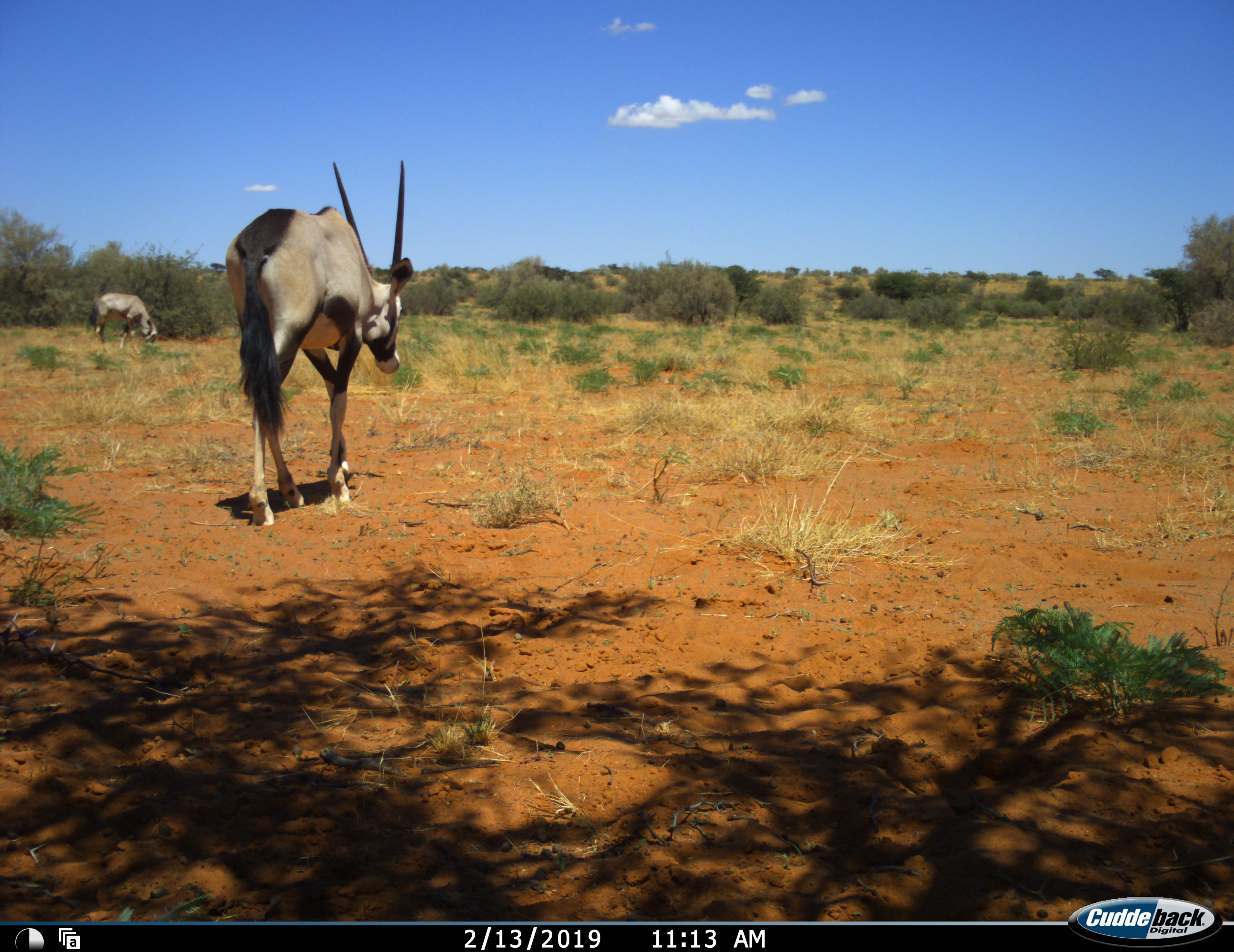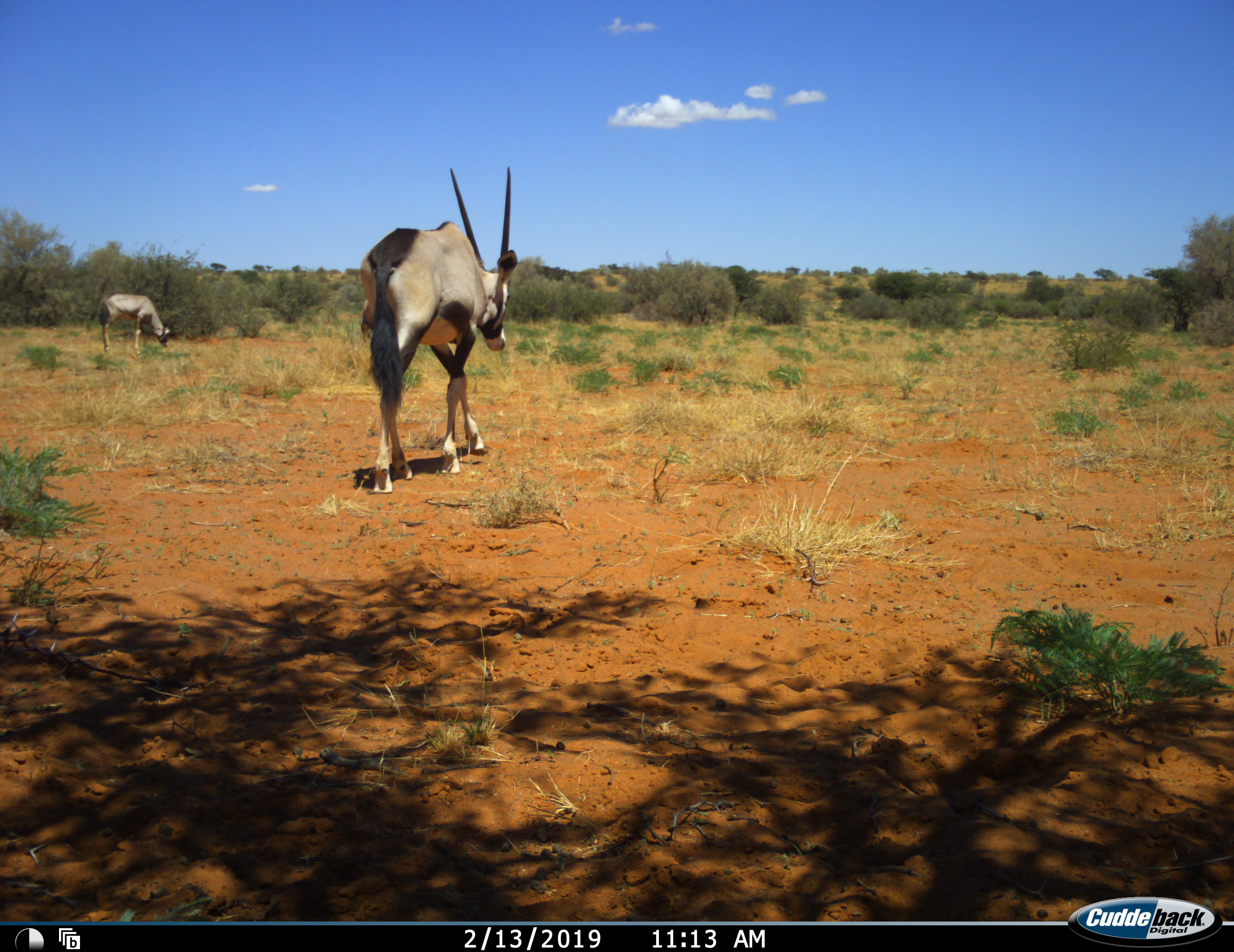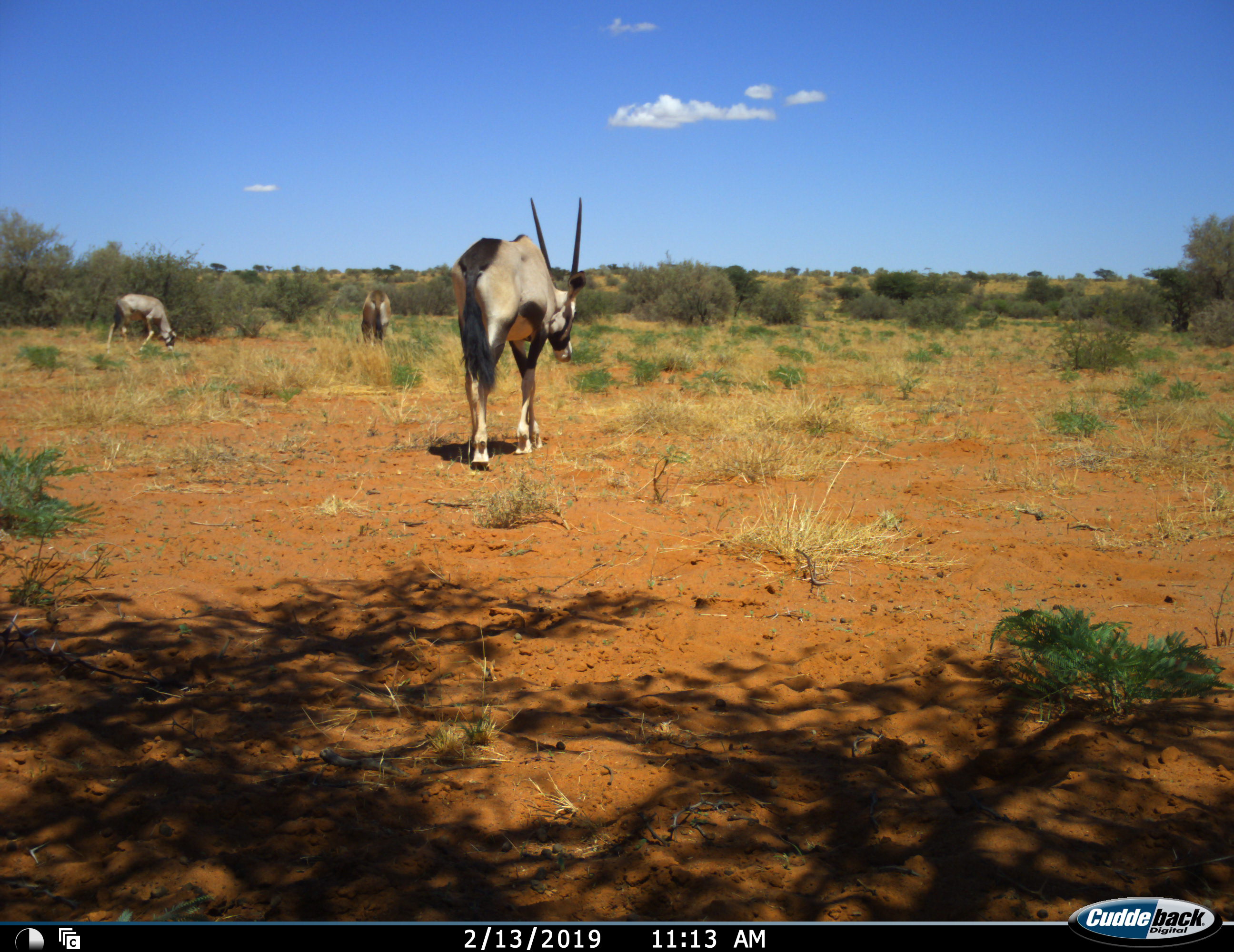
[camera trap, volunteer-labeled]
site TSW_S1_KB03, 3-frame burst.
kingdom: Animalia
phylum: Chordata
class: Mammalia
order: Artiodactyla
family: Bovidae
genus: Oryx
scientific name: Oryx gazella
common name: gemsbok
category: oryx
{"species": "oryx (gemsbok) (Oryx gazella)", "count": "3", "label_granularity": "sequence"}